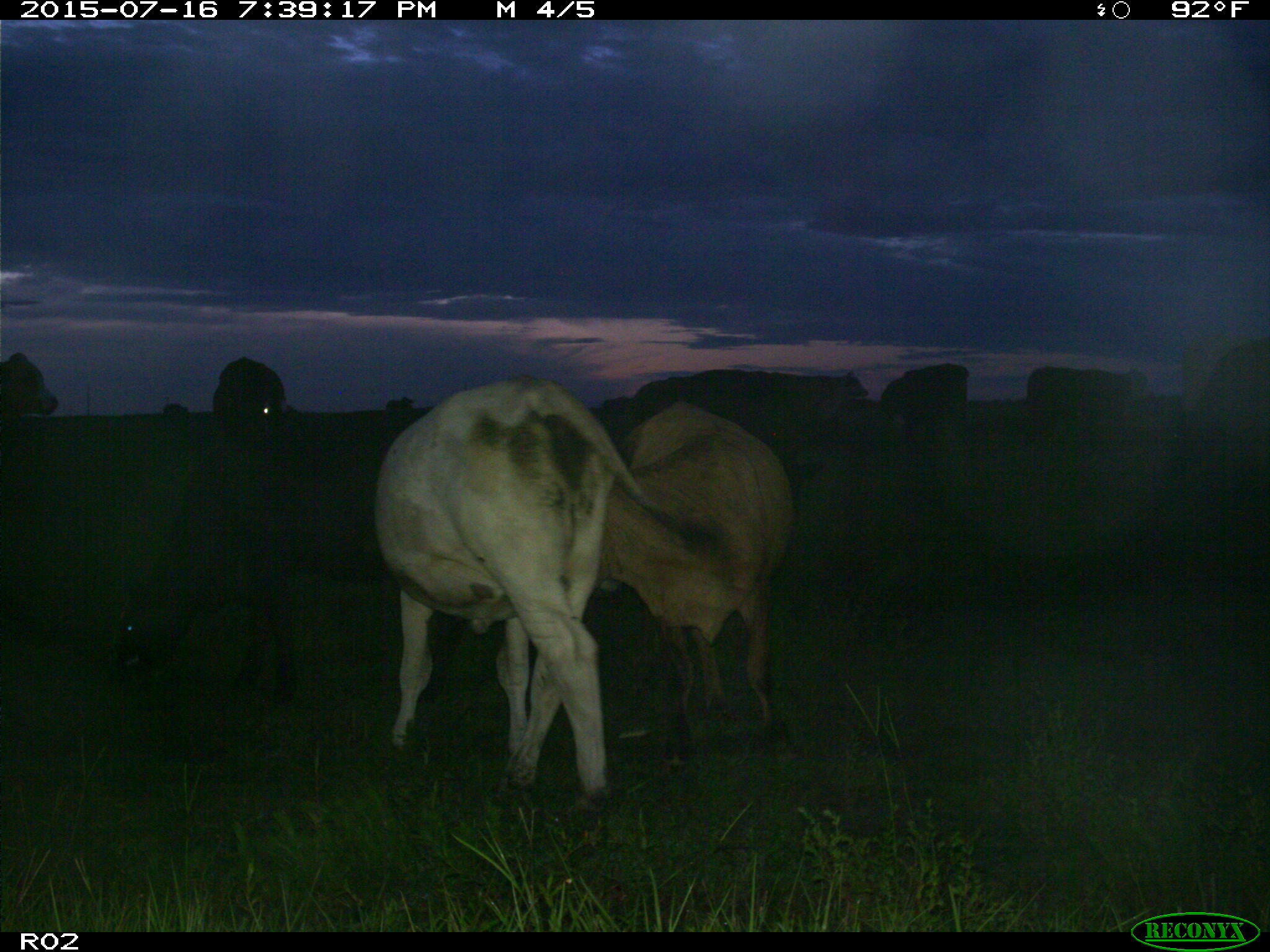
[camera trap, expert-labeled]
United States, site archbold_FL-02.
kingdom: Animalia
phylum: Chordata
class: Mammalia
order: Artiodactyla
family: Bovidae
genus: Bos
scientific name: Bos taurus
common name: domestic cow